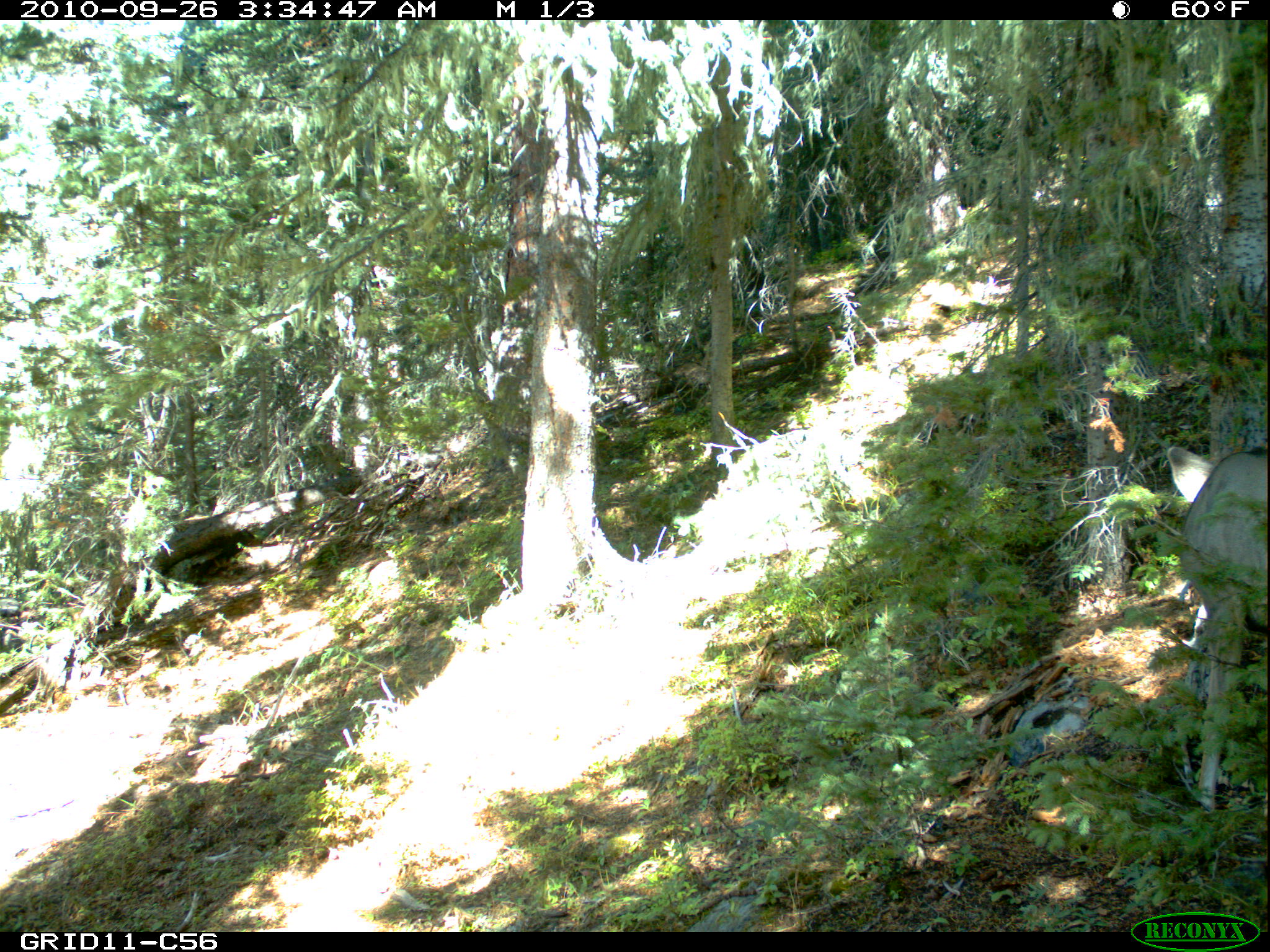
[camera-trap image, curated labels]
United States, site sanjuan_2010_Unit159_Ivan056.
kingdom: Animalia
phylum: Chordata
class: Mammalia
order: Artiodactyla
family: Cervidae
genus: Odocoileus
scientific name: Odocoileus hemionus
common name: mule deer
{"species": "Odocoileus hemionus (mule deer)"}